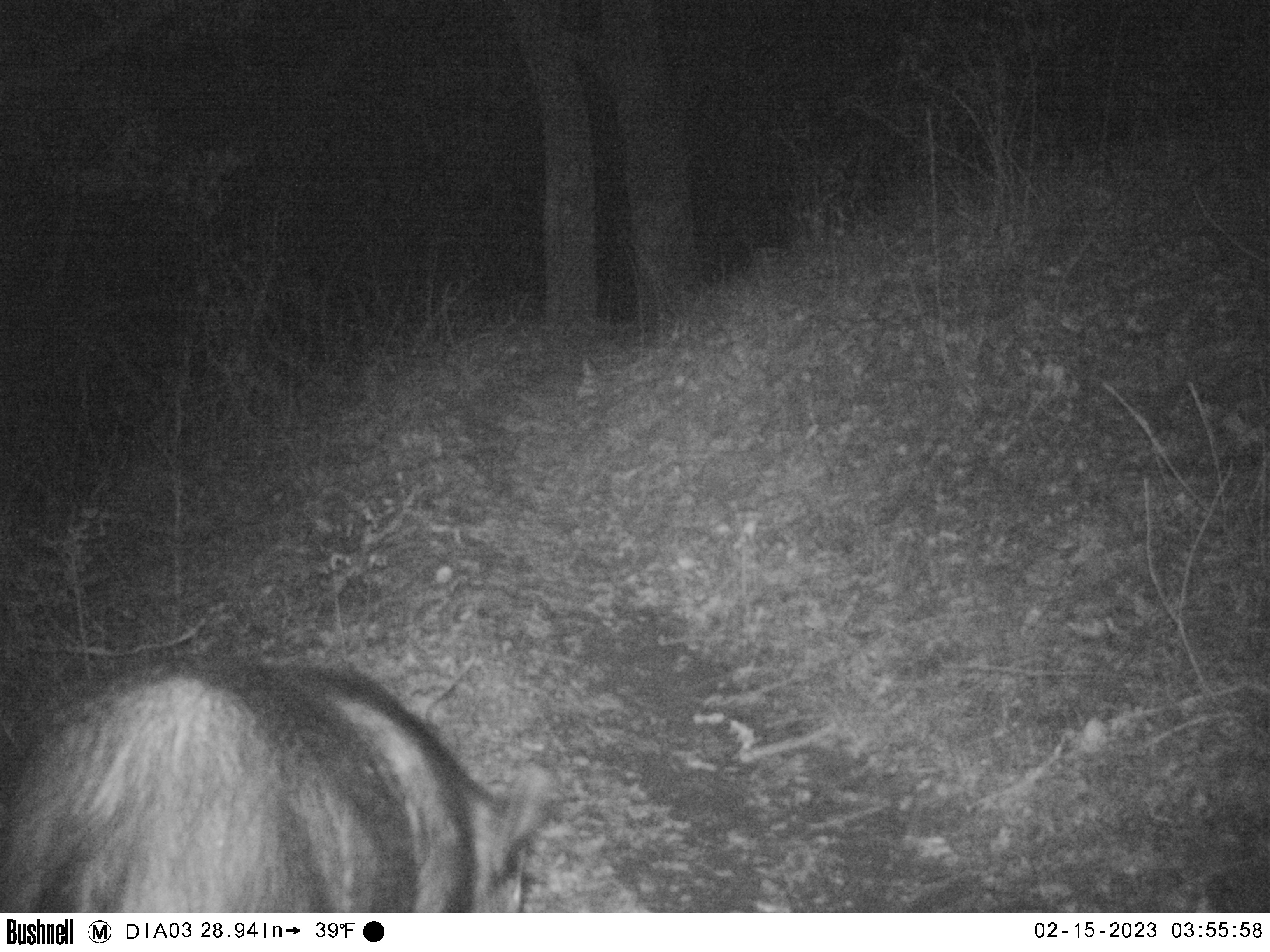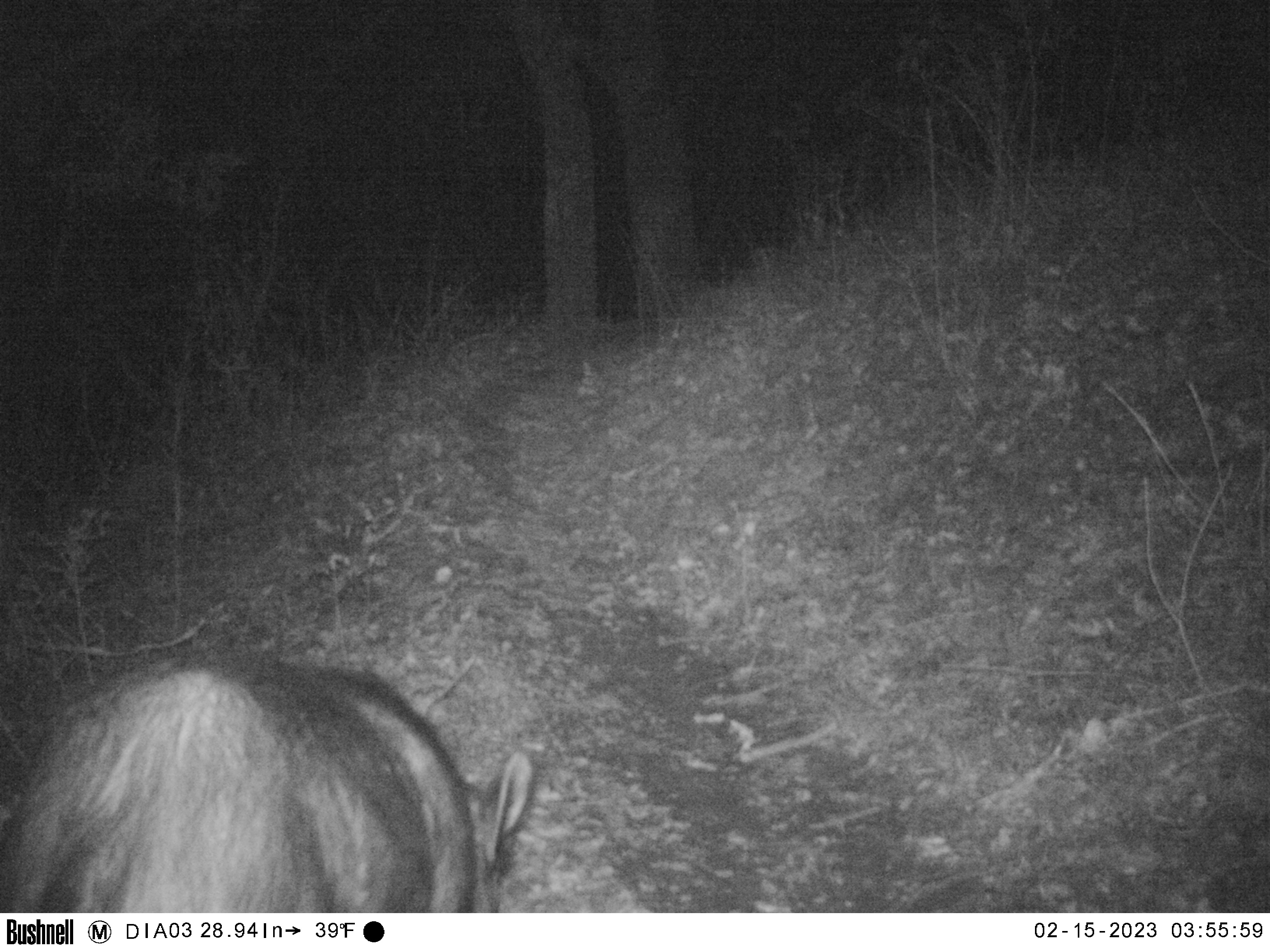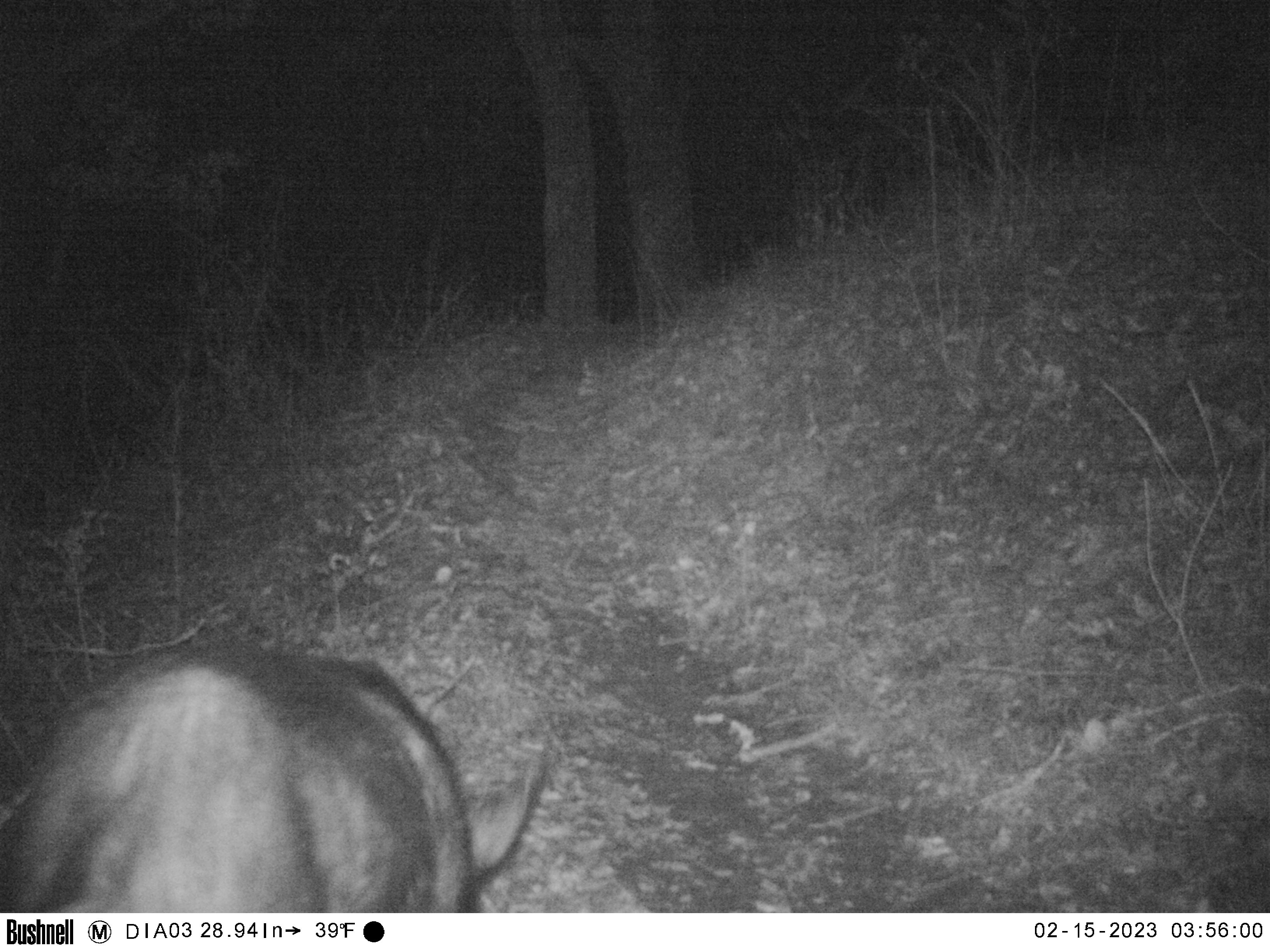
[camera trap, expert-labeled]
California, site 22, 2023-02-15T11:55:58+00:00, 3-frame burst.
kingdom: Animalia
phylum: Chordata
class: Mammalia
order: Artiodactyla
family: Suidae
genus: Sus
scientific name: Sus scrofa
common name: wild boar